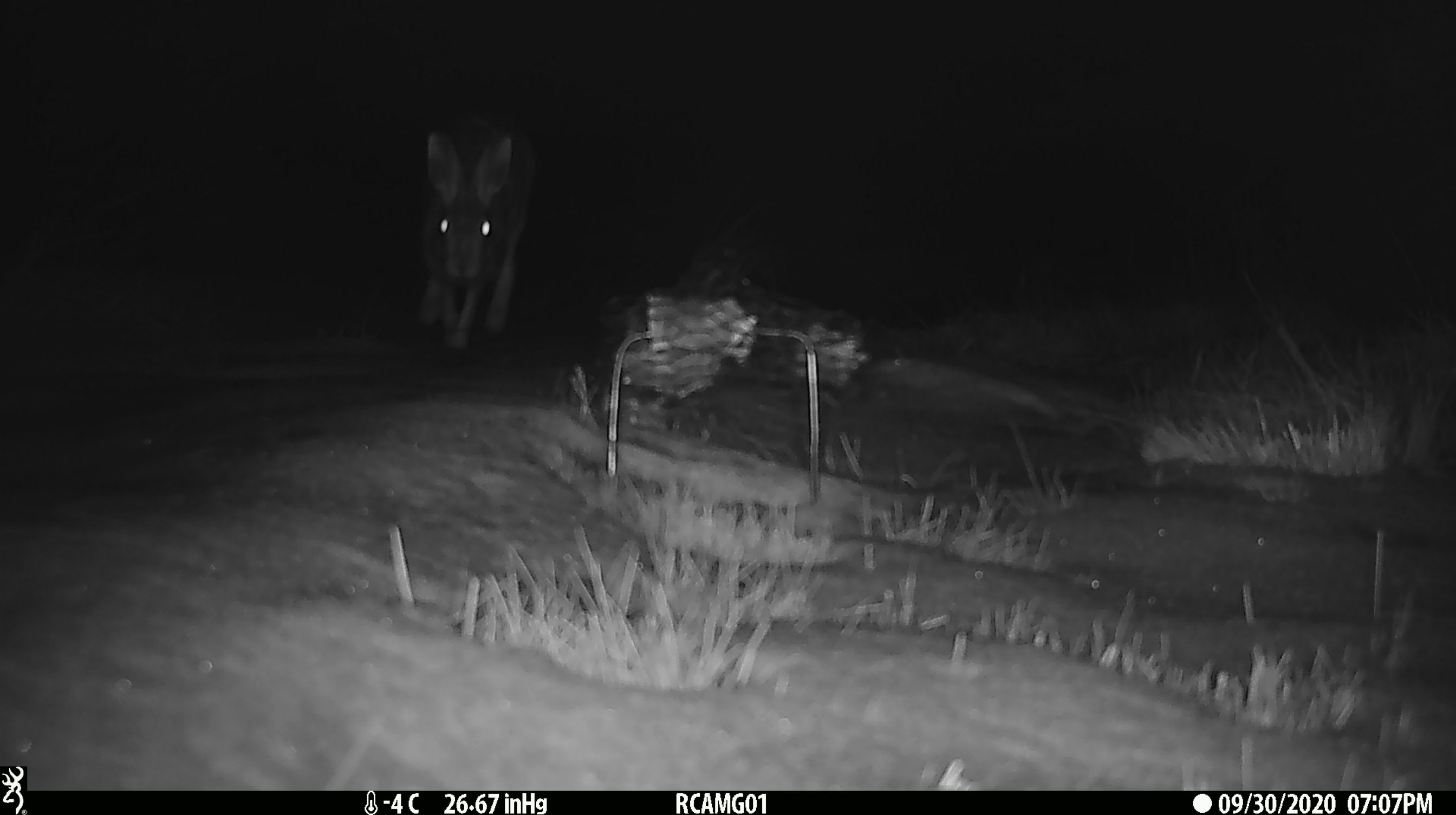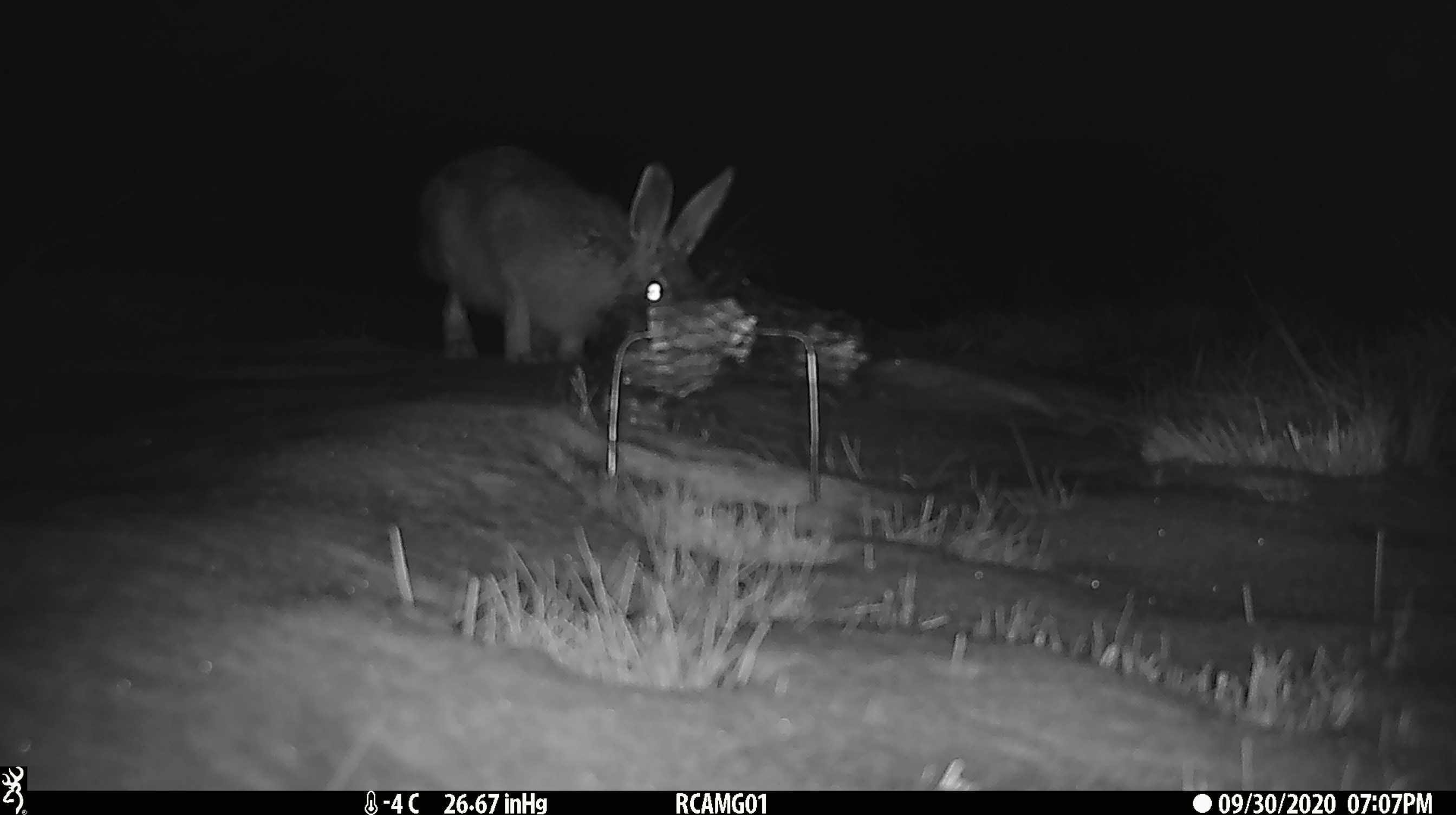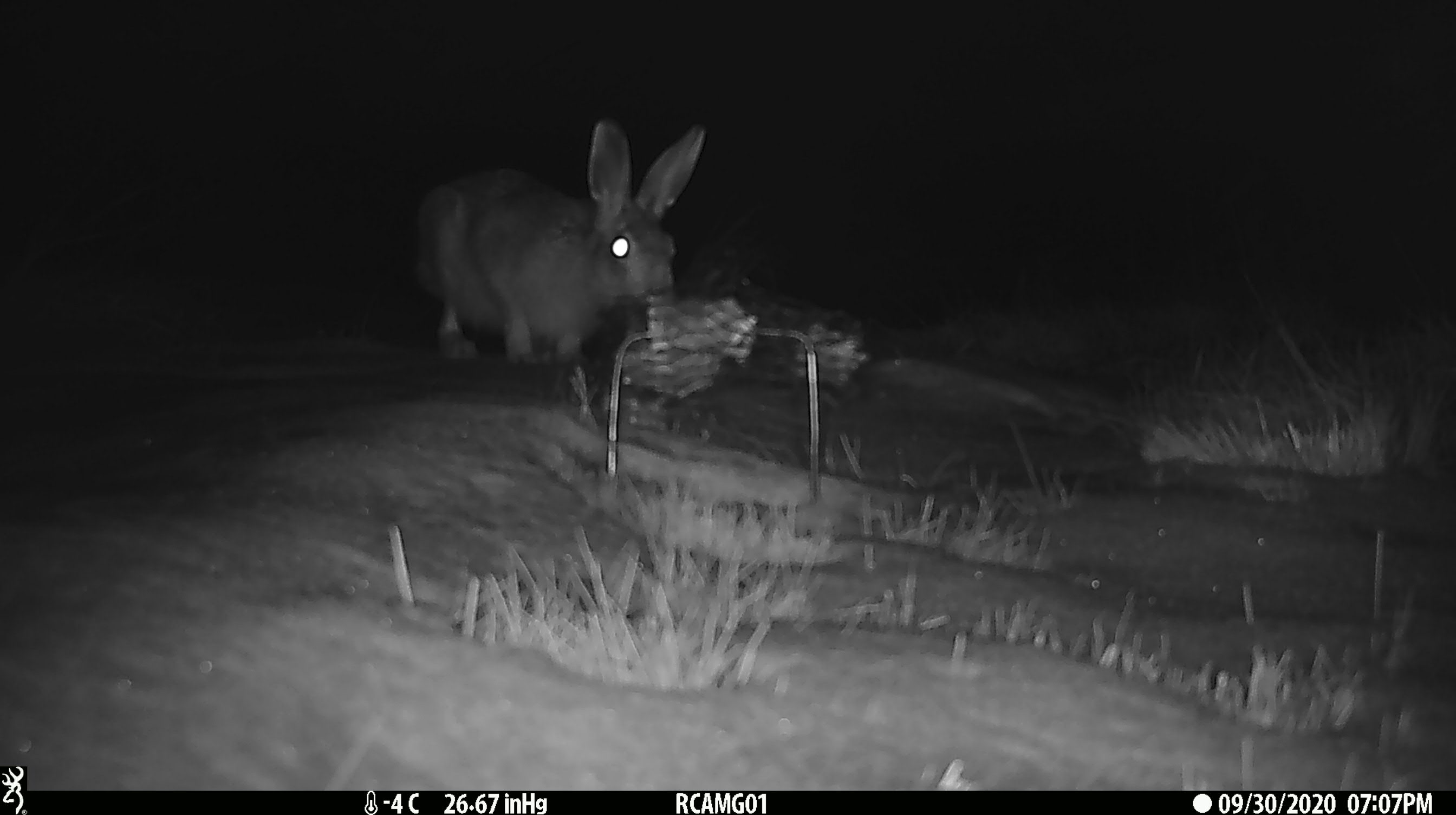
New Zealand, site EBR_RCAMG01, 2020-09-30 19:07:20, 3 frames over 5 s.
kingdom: Animalia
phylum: Chordata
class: Mammalia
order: Lagomorpha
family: Leporidae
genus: Lepus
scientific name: Lepus europaeus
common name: brown hare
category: hare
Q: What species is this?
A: Hare (brown hare) (Lepus europaeus).